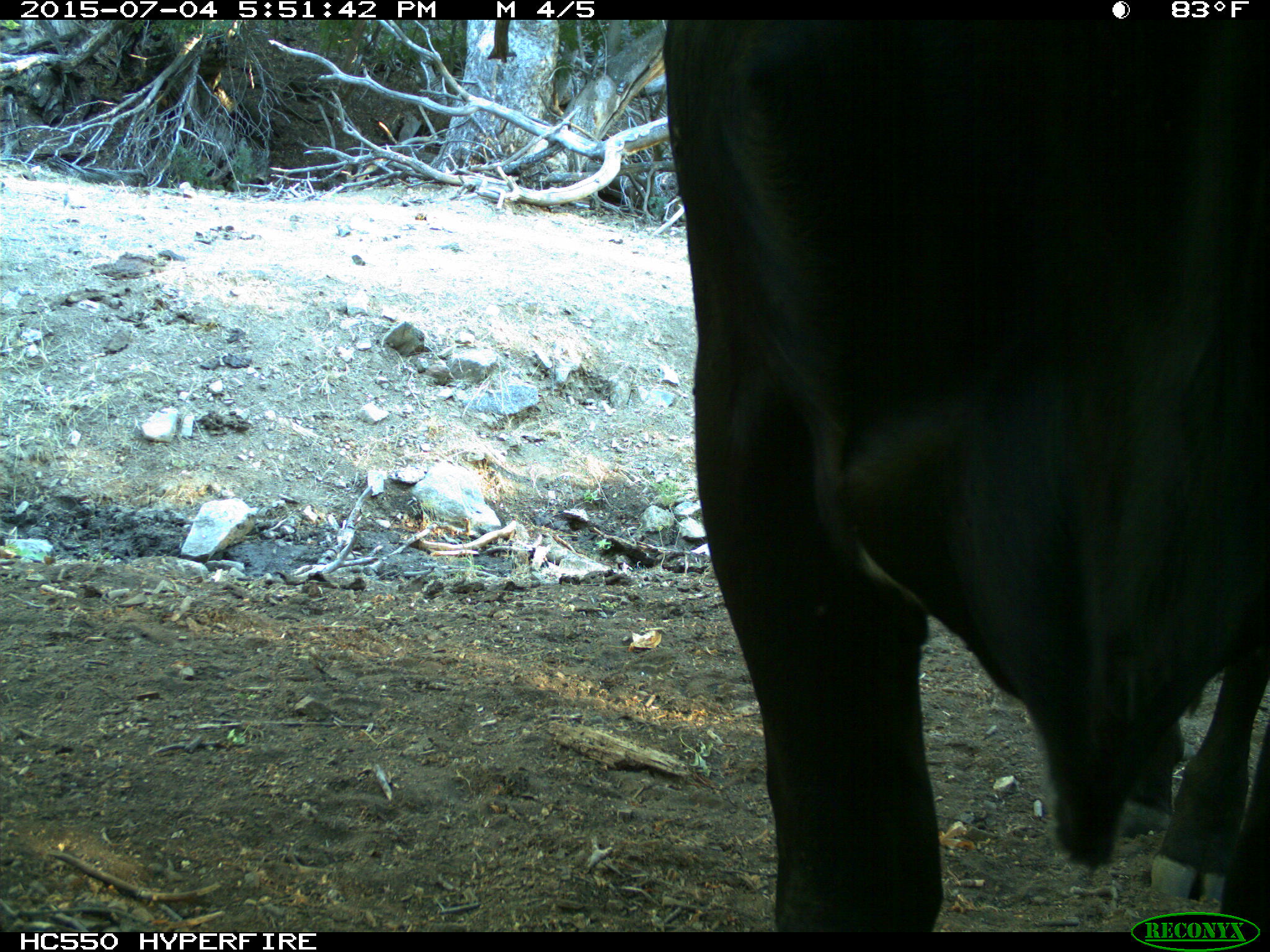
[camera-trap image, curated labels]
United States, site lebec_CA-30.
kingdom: Animalia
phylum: Chordata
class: Mammalia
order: Artiodactyla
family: Bovidae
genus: Bos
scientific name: Bos taurus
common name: domestic cow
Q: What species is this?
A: Bos taurus (domestic cow).